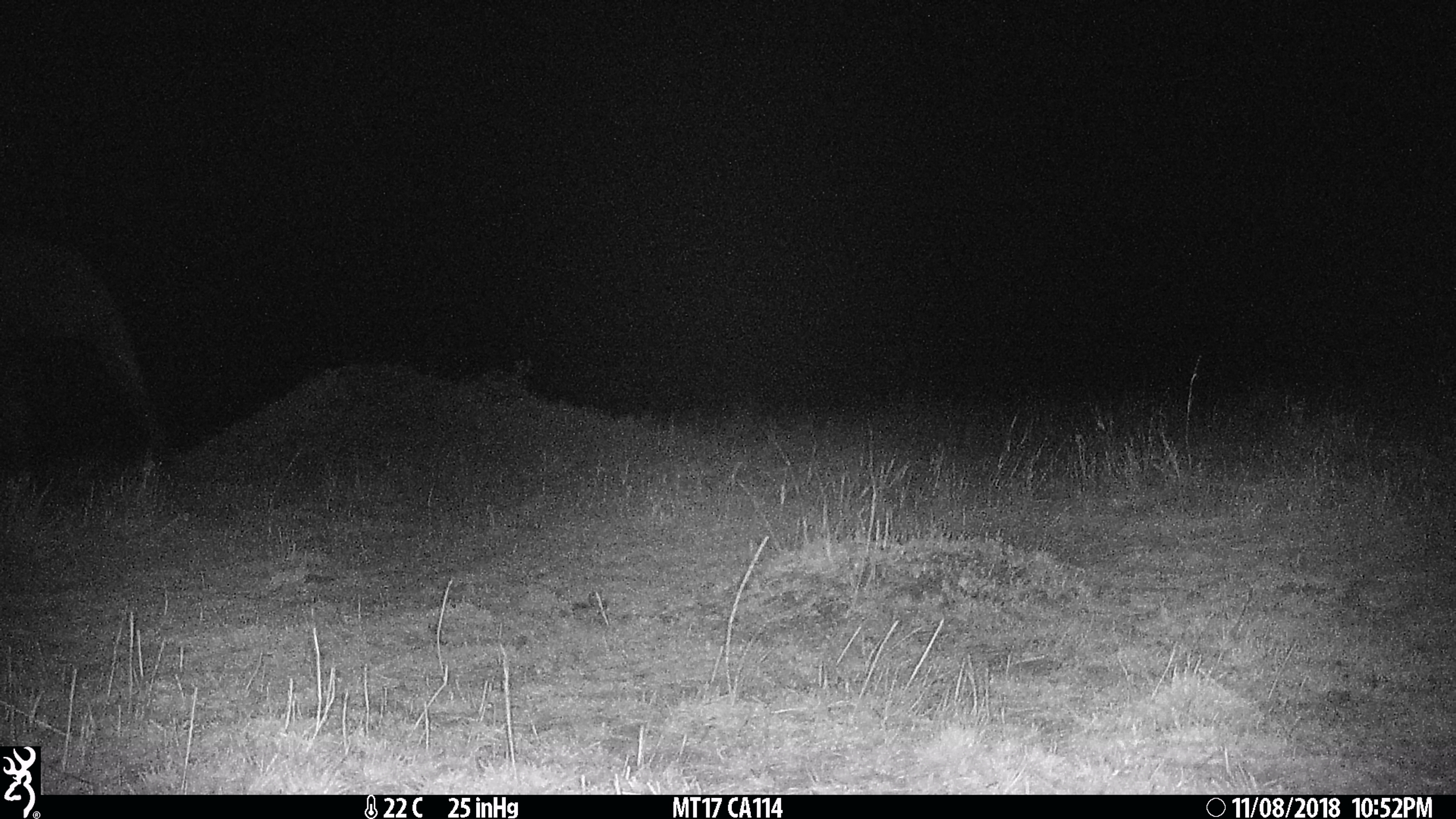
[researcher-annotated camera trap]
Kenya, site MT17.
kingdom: Animalia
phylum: Chordata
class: Mammalia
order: Proboscidea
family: Elephantidae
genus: Loxodonta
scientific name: Loxodonta africana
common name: elephant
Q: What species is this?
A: Elephant (Loxodonta africana).